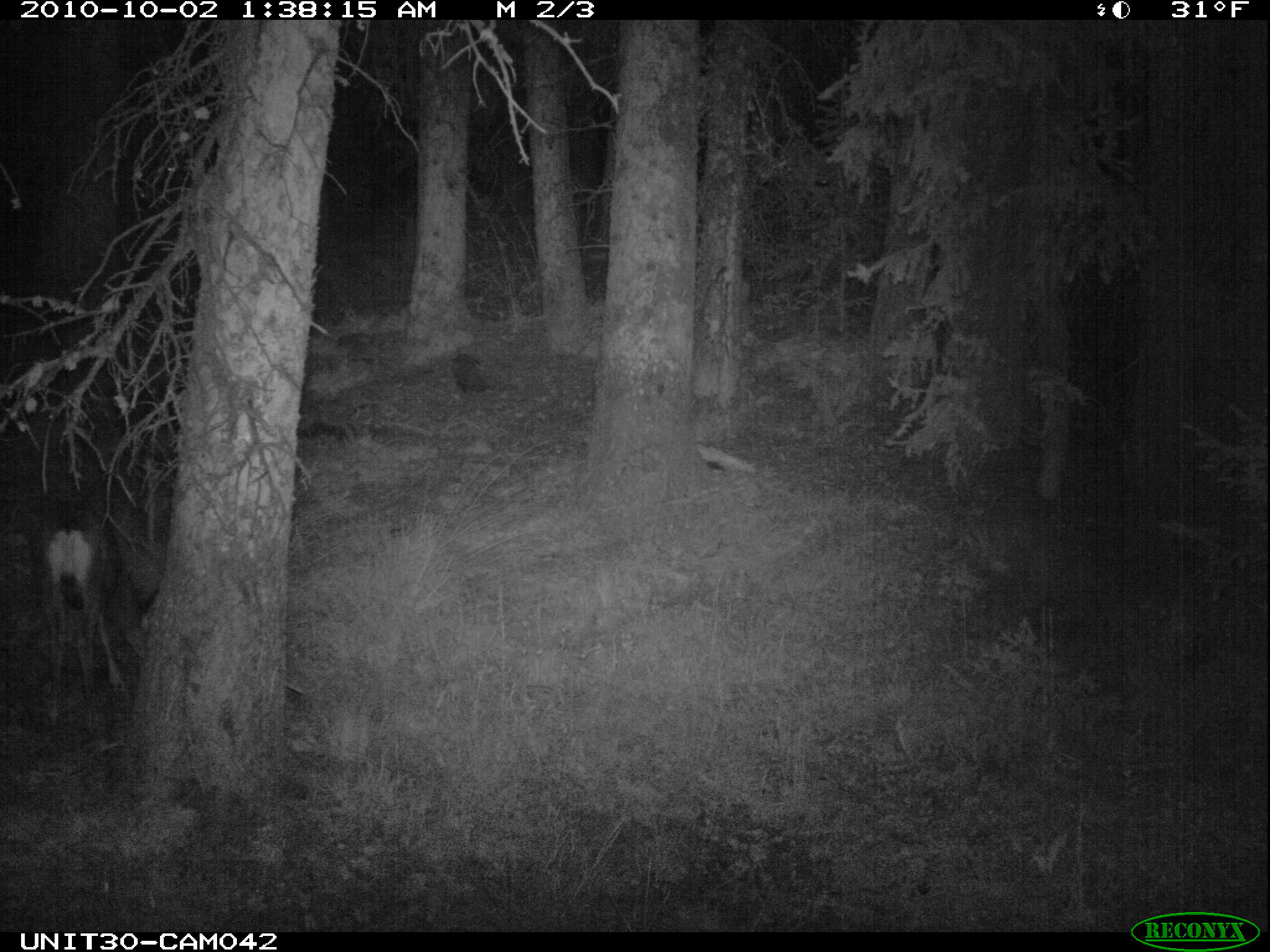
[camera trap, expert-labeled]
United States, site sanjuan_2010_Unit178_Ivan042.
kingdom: Animalia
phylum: Chordata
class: Mammalia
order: Artiodactyla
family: Cervidae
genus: Odocoileus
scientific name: Odocoileus hemionus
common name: mule deer